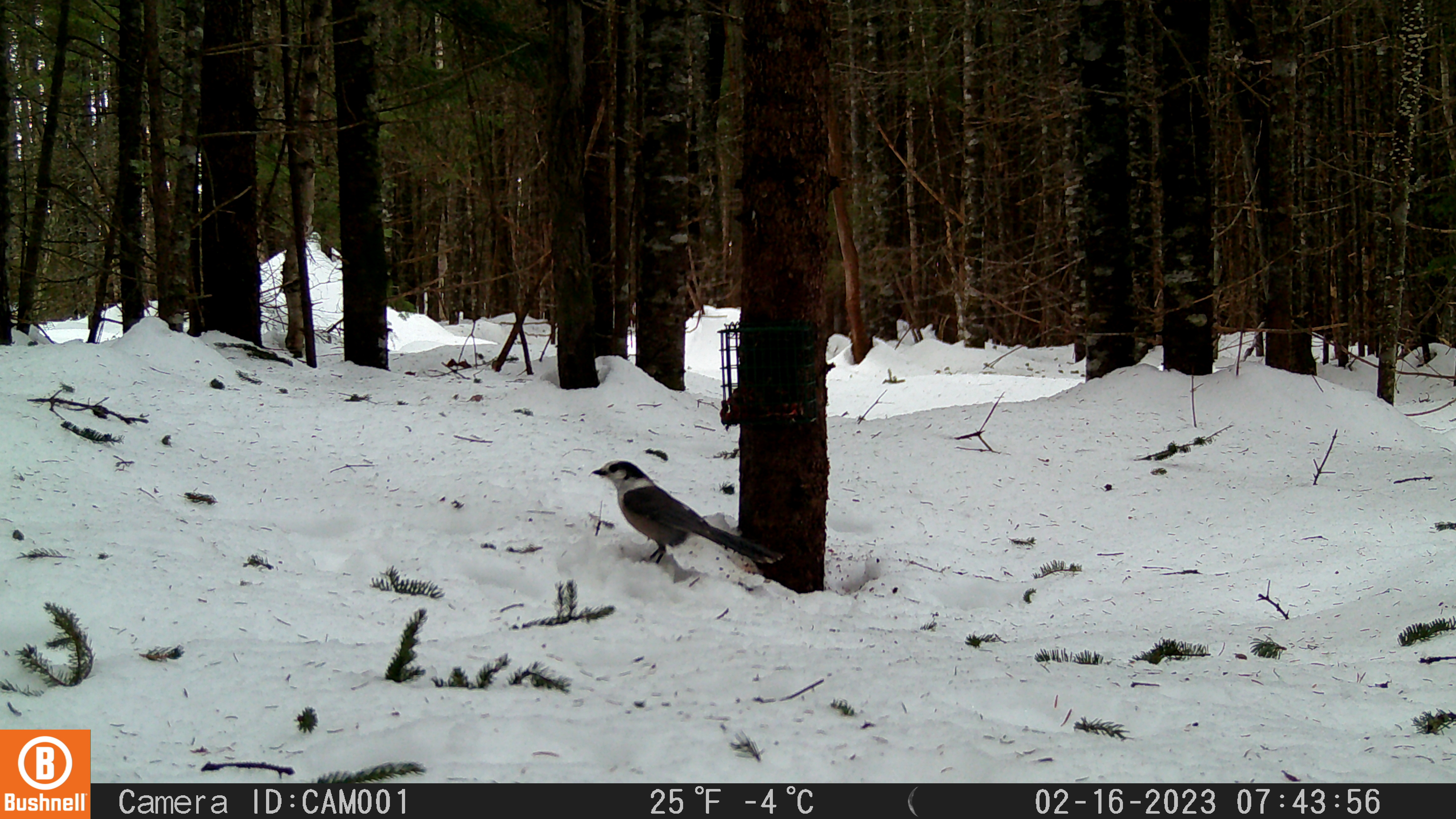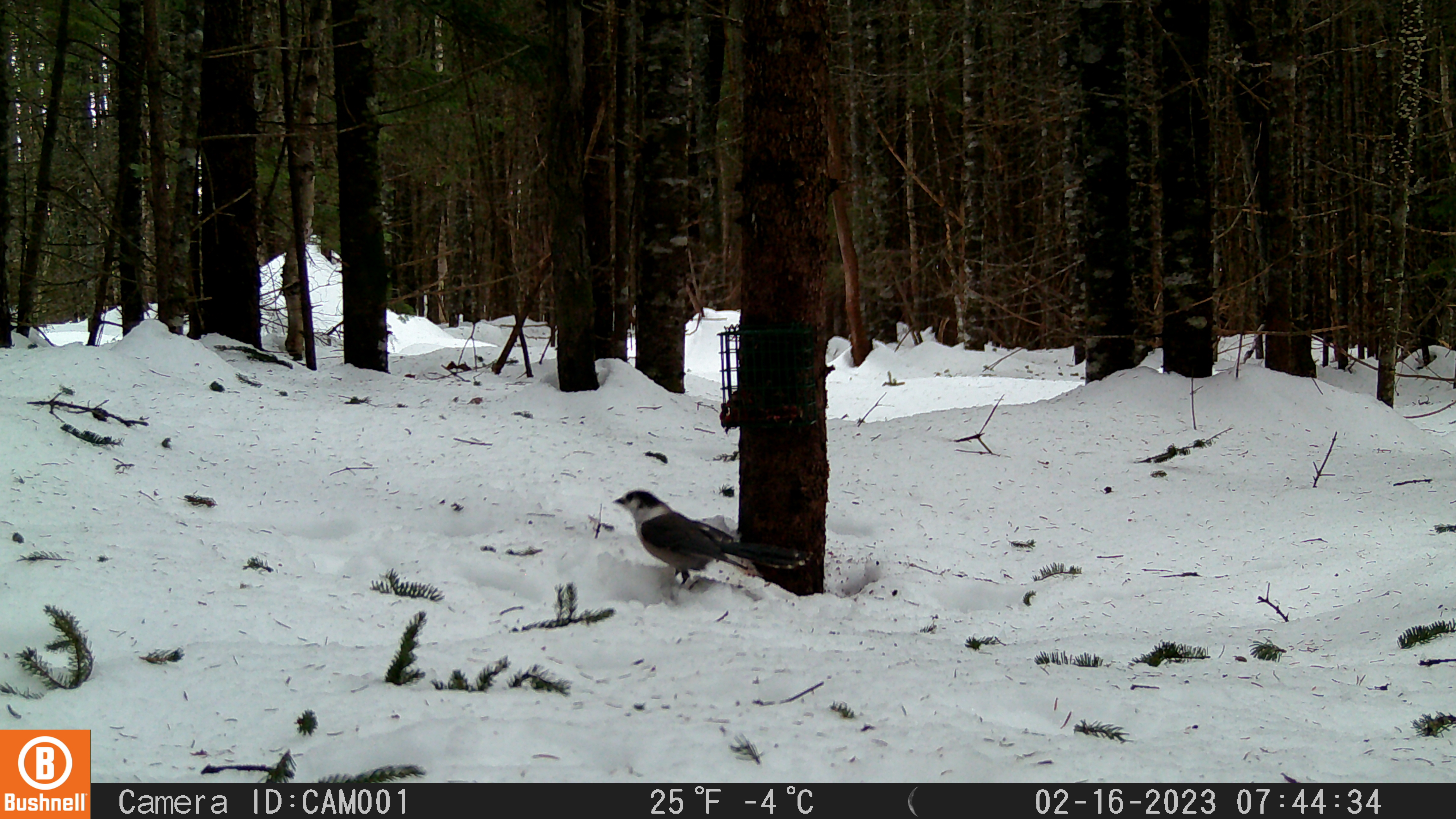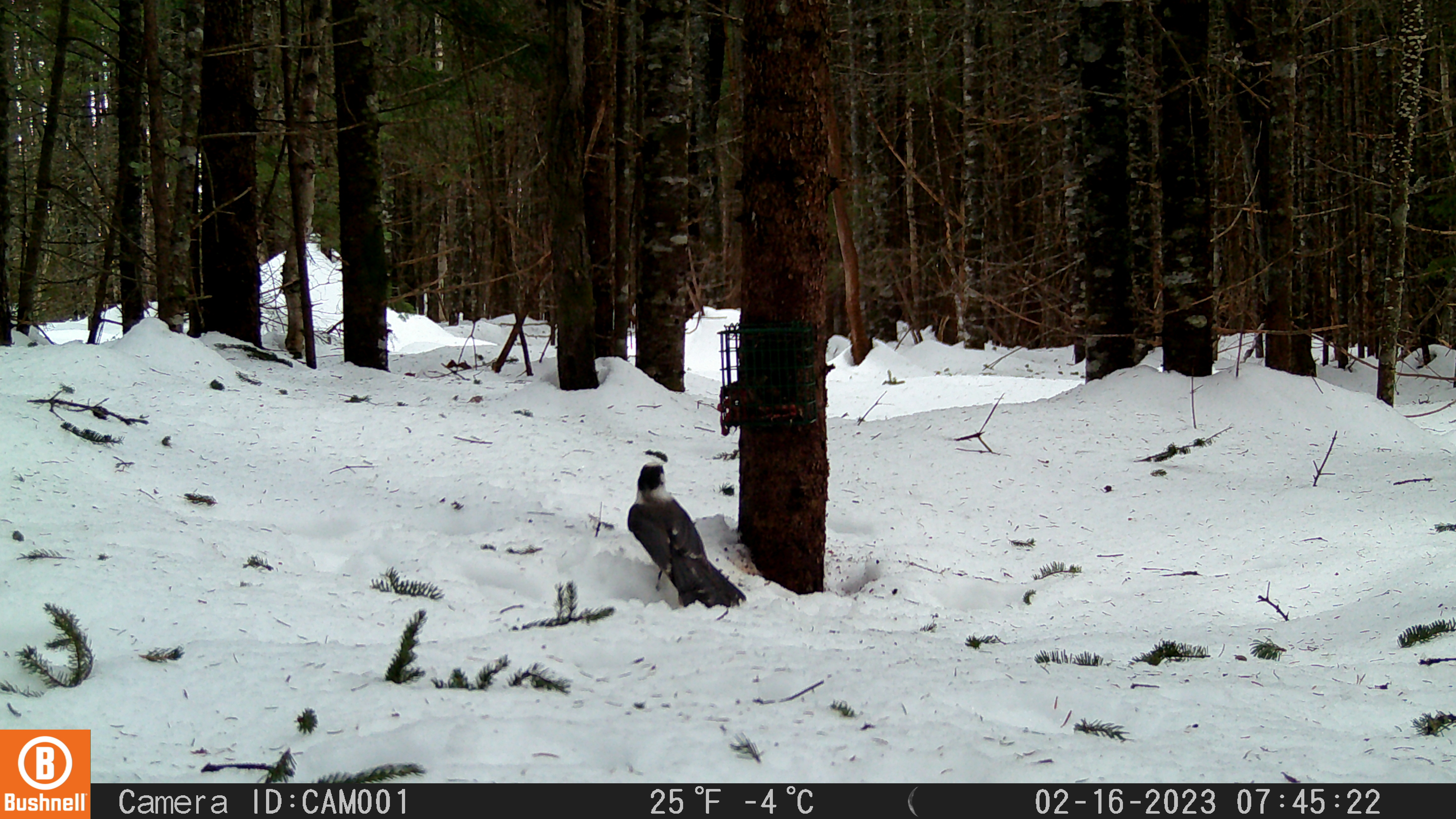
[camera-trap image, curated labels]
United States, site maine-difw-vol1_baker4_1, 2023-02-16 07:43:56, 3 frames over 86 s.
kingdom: Animalia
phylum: Chordata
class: Aves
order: Passeriformes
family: Corvidae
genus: Perisoreus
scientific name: Perisoreus canadensis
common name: canada jay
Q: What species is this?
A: Canada jay (Perisoreus canadensis).